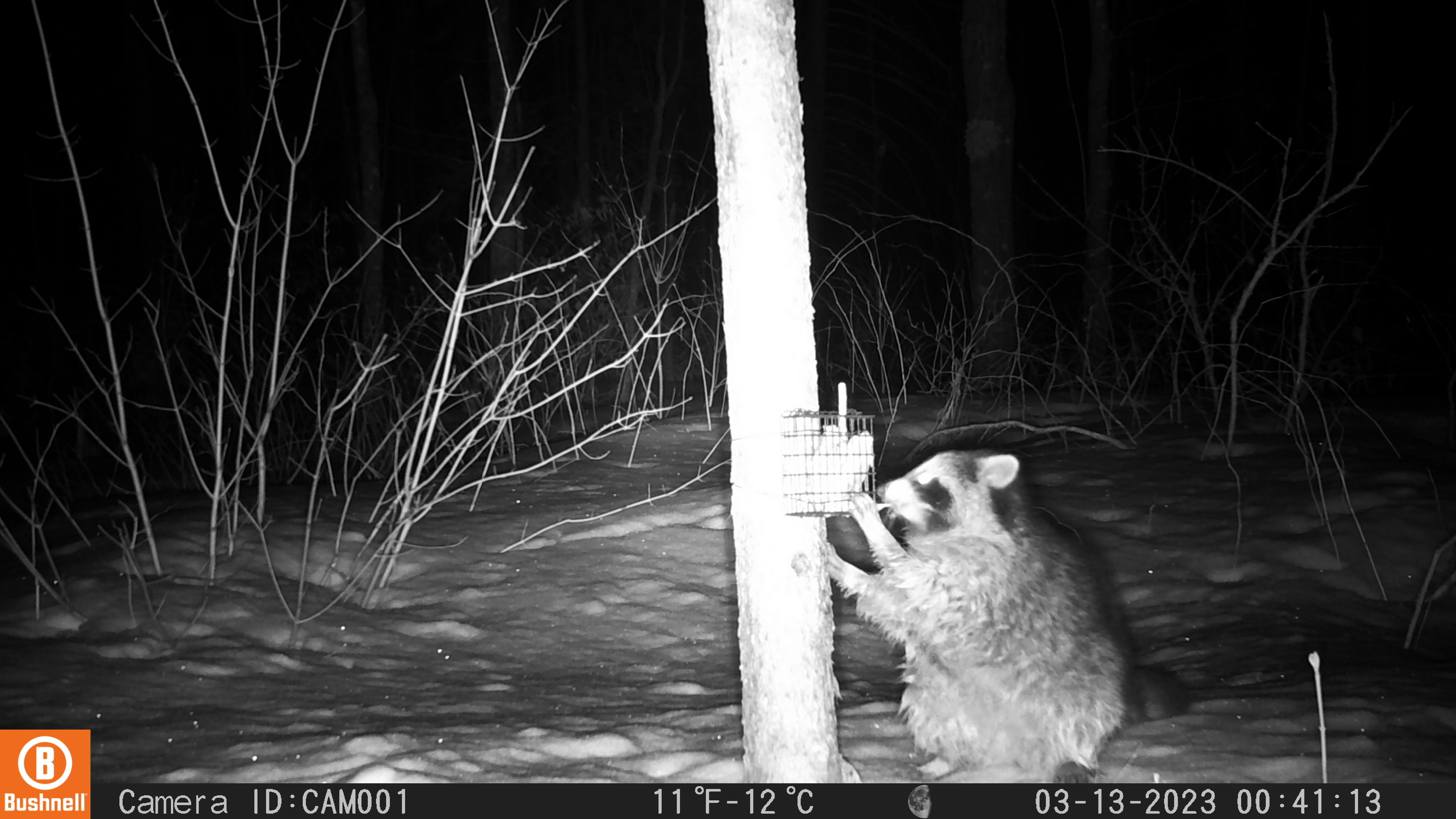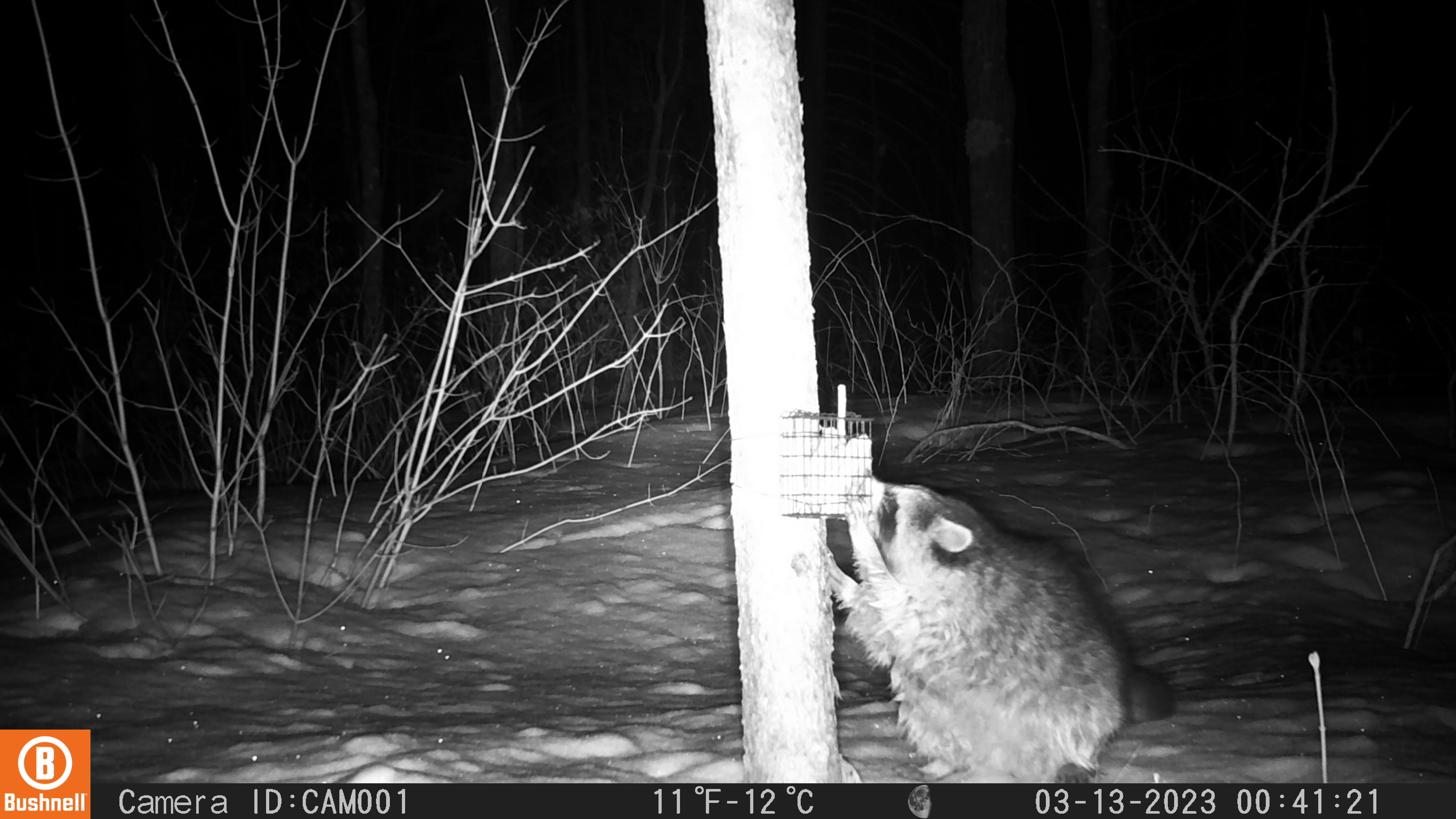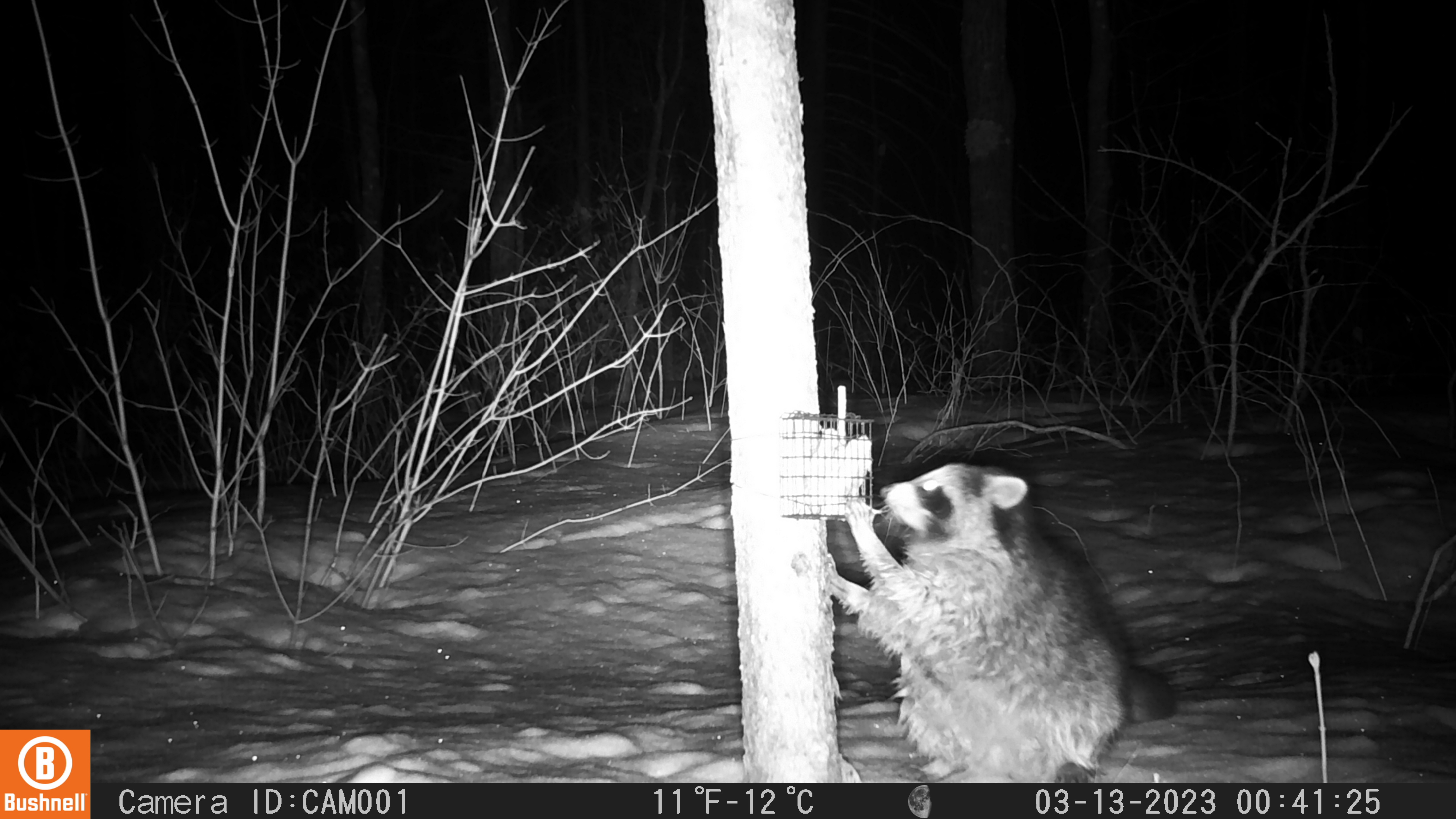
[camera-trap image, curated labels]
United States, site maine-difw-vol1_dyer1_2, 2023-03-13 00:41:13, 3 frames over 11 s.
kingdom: Animalia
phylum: Chordata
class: Mammalia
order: Carnivora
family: Procyonidae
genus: Procyon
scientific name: Procyon lotor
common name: raccoon